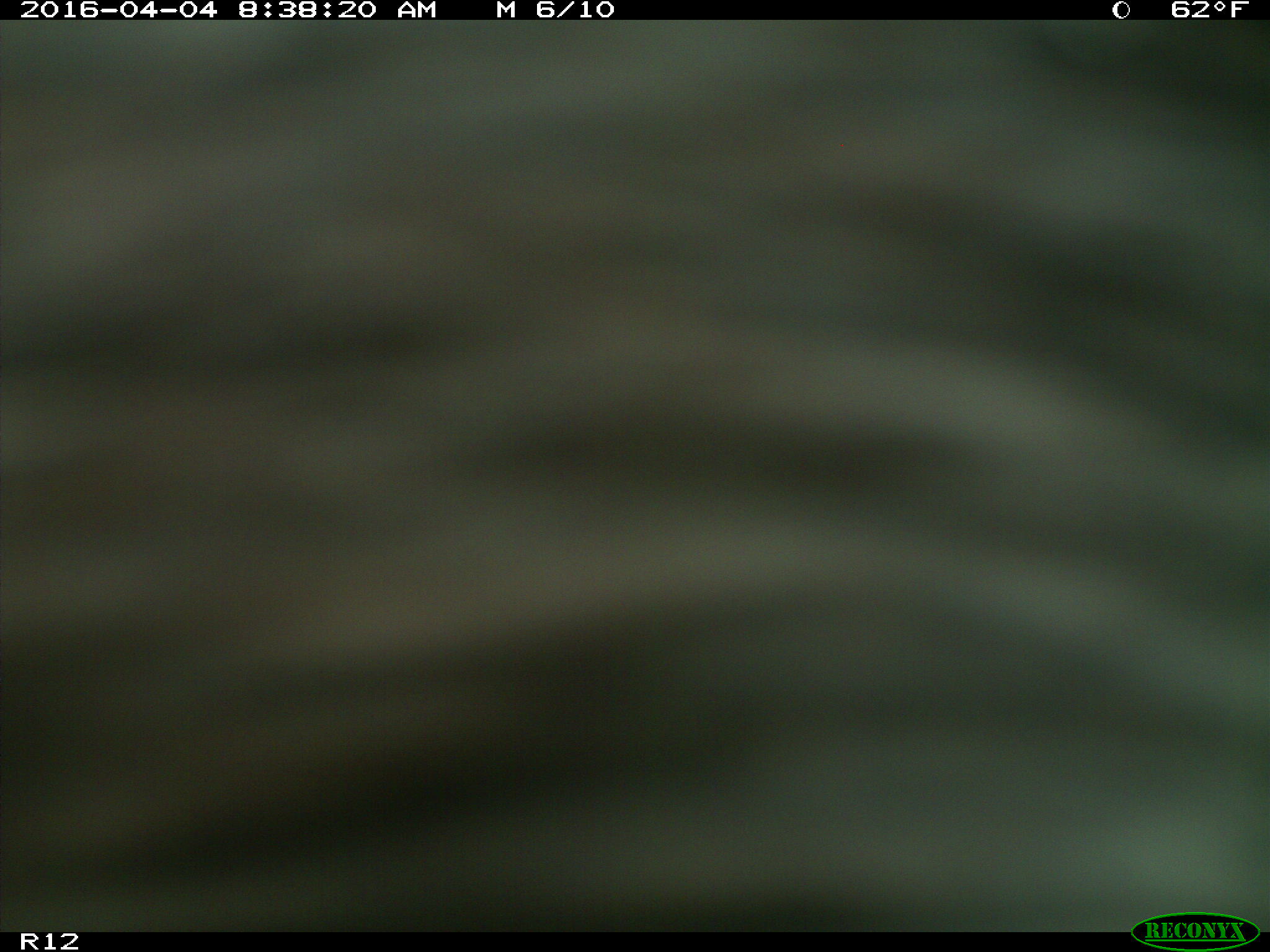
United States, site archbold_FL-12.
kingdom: Animalia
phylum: Chordata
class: Mammalia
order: Artiodactyla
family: Bovidae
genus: Bos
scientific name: Bos taurus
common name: domestic cow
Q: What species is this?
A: Bos taurus (domestic cow).